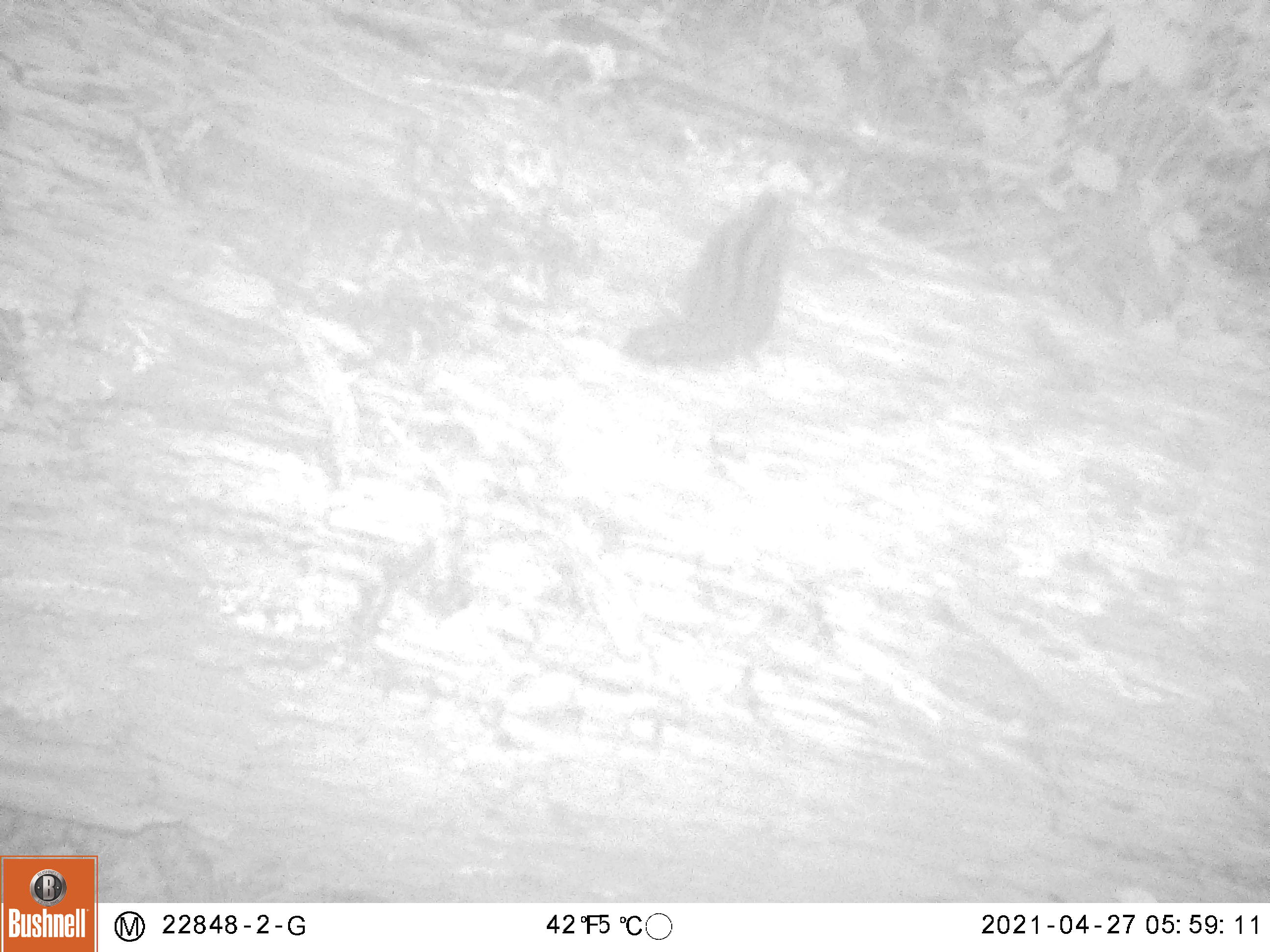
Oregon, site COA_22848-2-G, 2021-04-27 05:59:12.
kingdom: Animalia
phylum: Chordata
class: Mammalia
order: Rodentia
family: Sciuridae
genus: Neotamias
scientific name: Neotamias townsendii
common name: townsend's chipmunk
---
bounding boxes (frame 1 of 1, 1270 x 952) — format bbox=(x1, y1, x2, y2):
townsend's chipmunk: bbox=(607, 178, 806, 393)